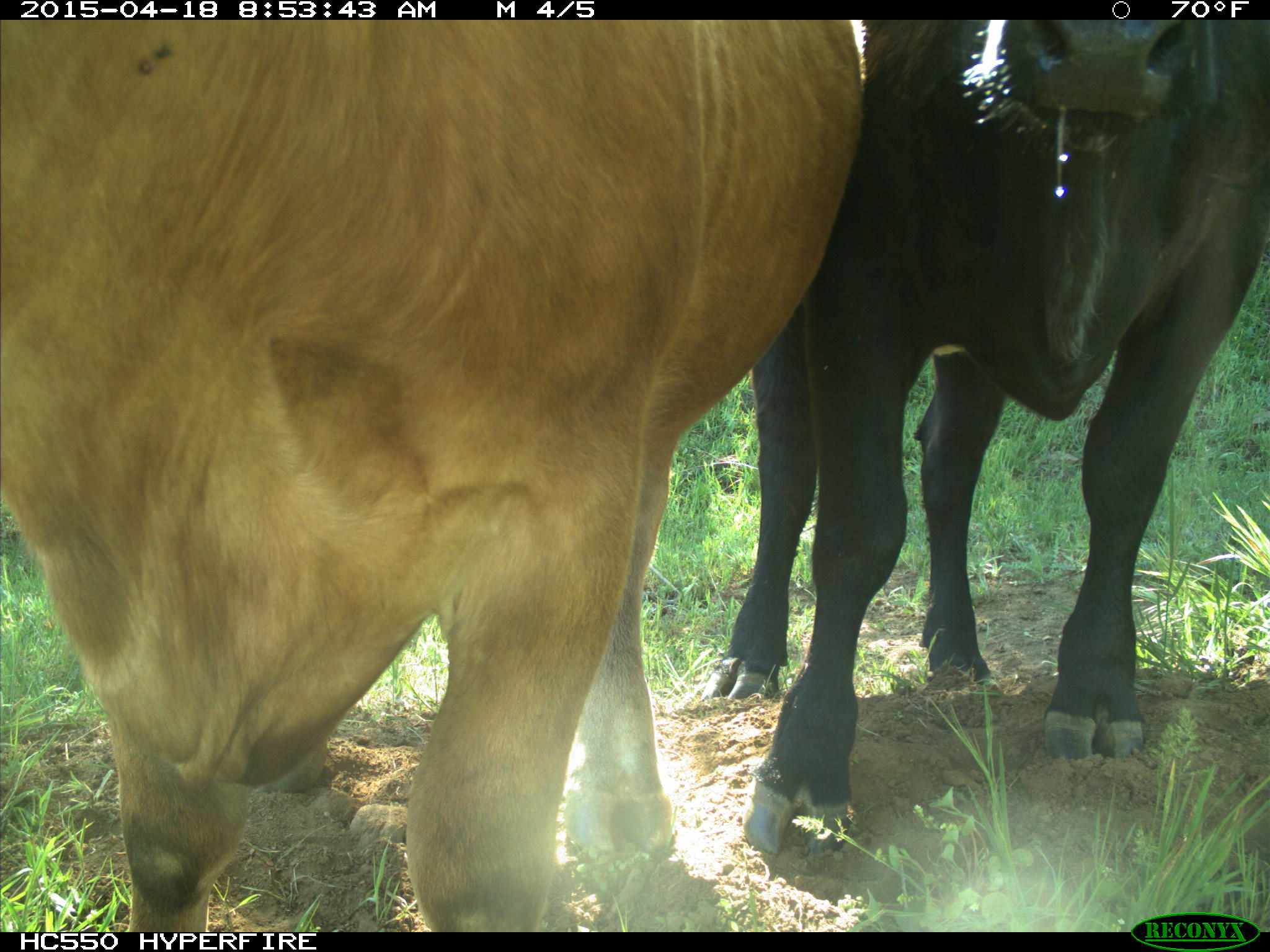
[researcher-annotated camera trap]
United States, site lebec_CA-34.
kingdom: Animalia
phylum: Chordata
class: Mammalia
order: Artiodactyla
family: Bovidae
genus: Bos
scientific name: Bos taurus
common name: domestic cow